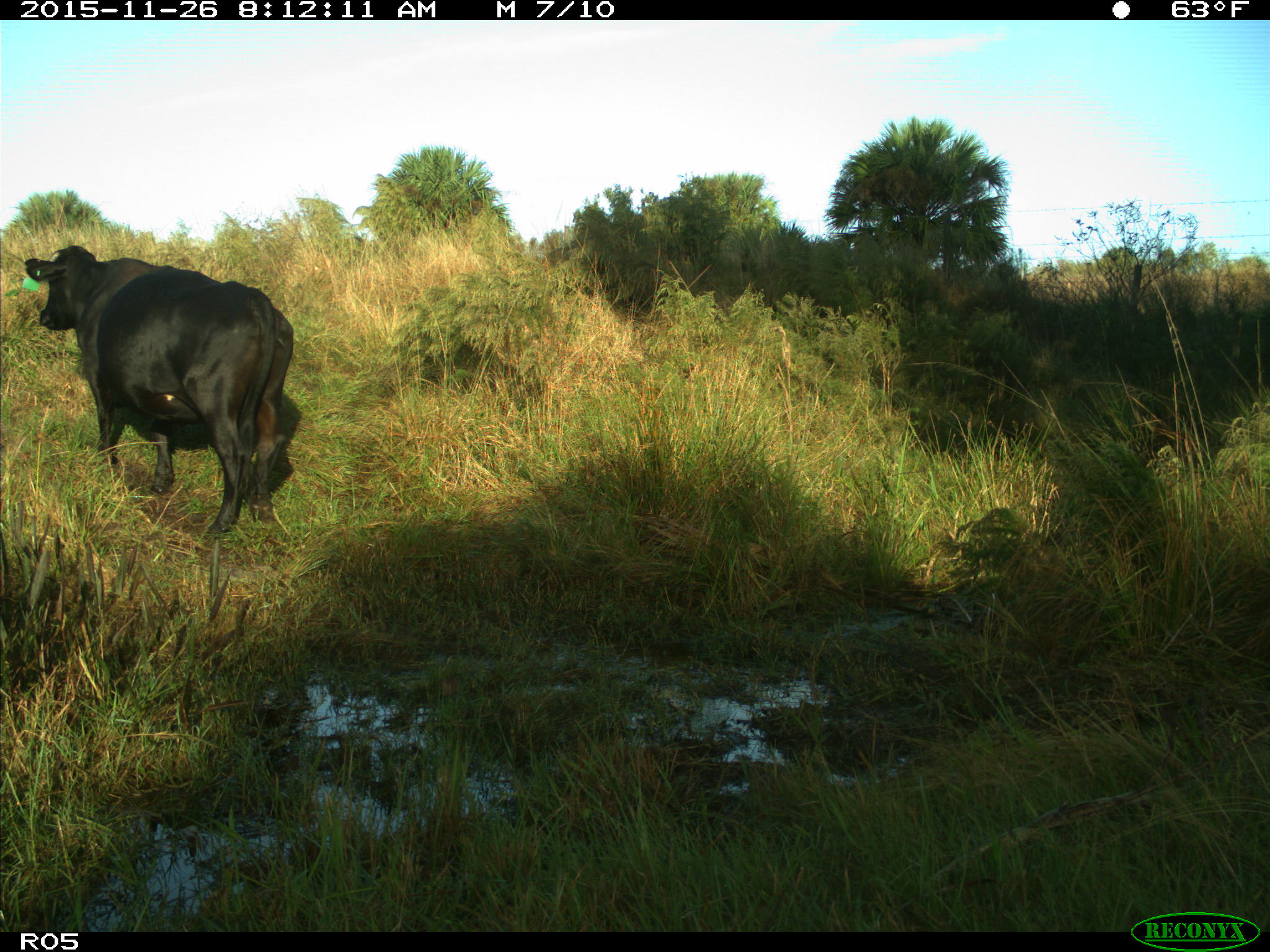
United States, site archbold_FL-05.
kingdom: Animalia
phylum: Chordata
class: Mammalia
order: Artiodactyla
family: Bovidae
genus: Bos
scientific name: Bos taurus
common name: domestic cow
Bos taurus (domestic cow).